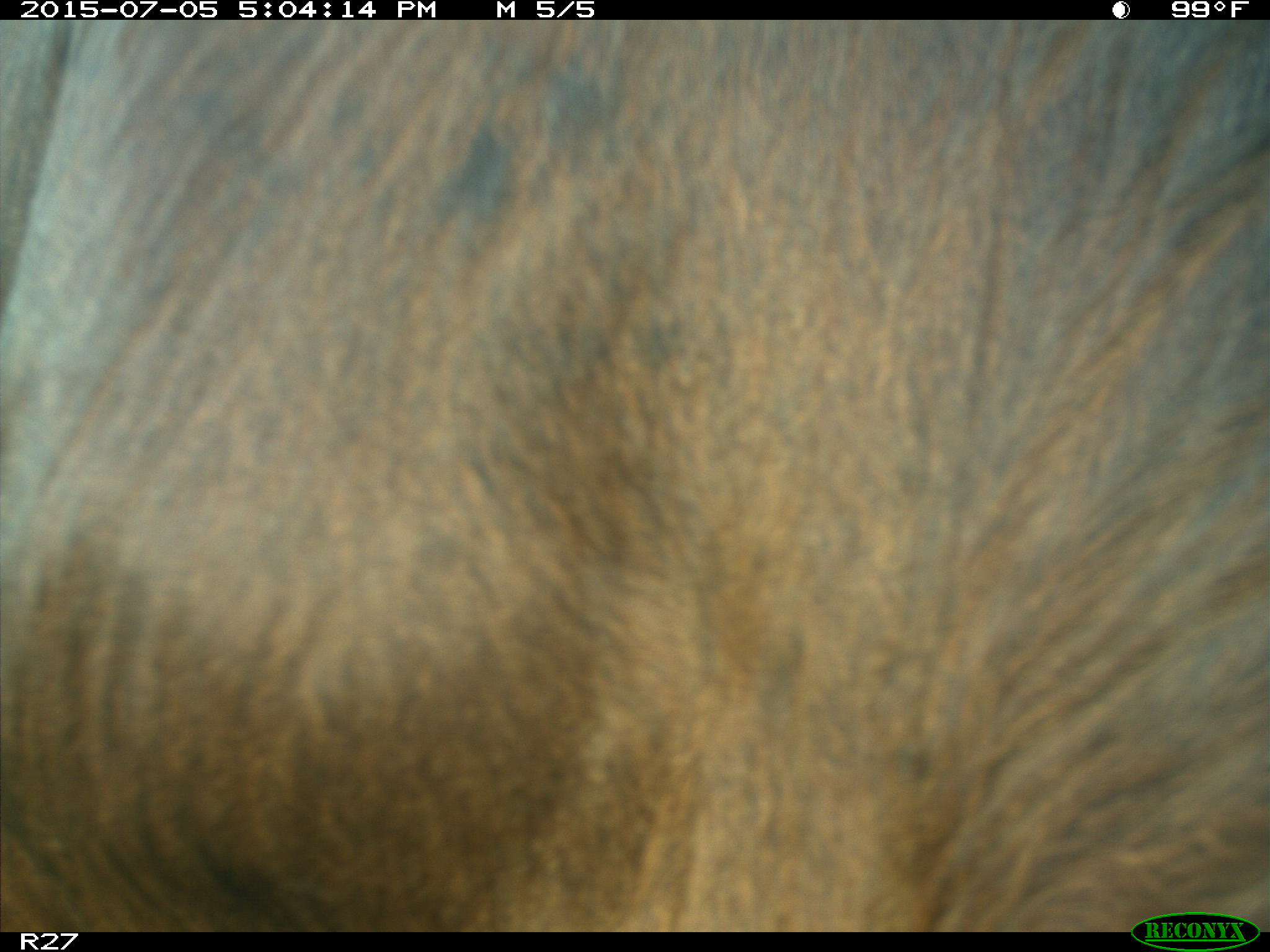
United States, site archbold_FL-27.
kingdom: Animalia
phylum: Chordata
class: Mammalia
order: Artiodactyla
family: Bovidae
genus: Bos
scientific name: Bos taurus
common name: domestic cow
Bos taurus (domestic cow).